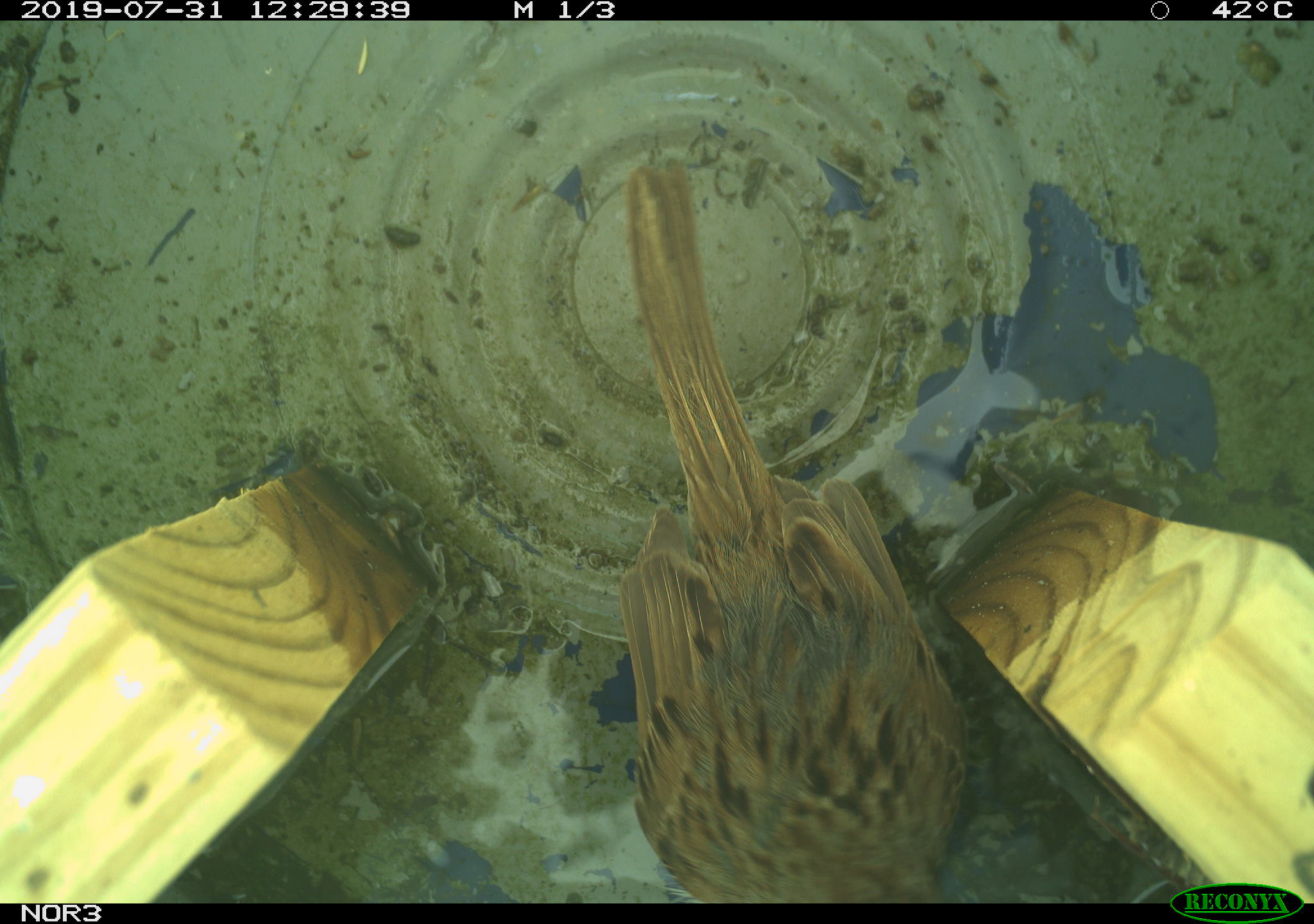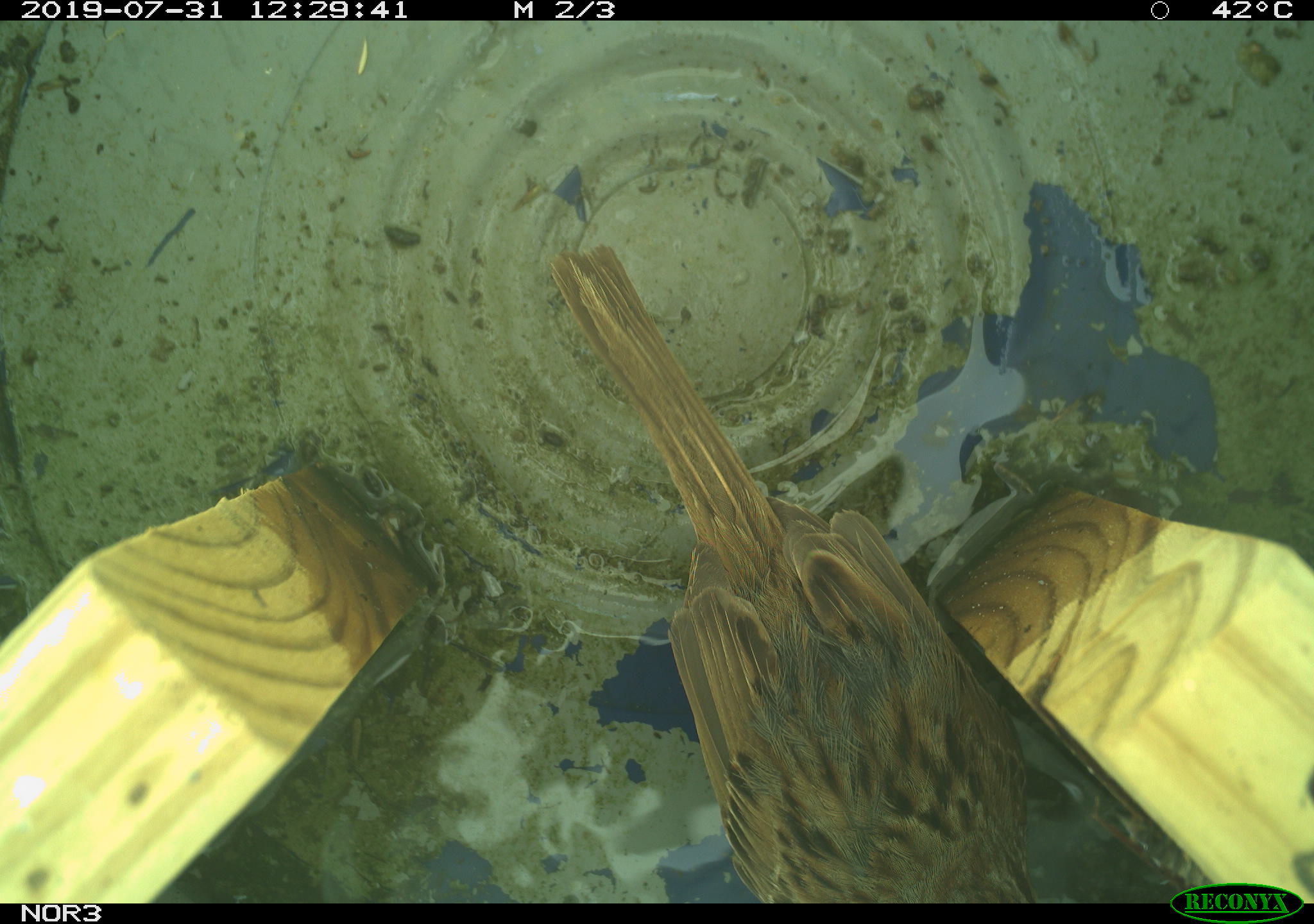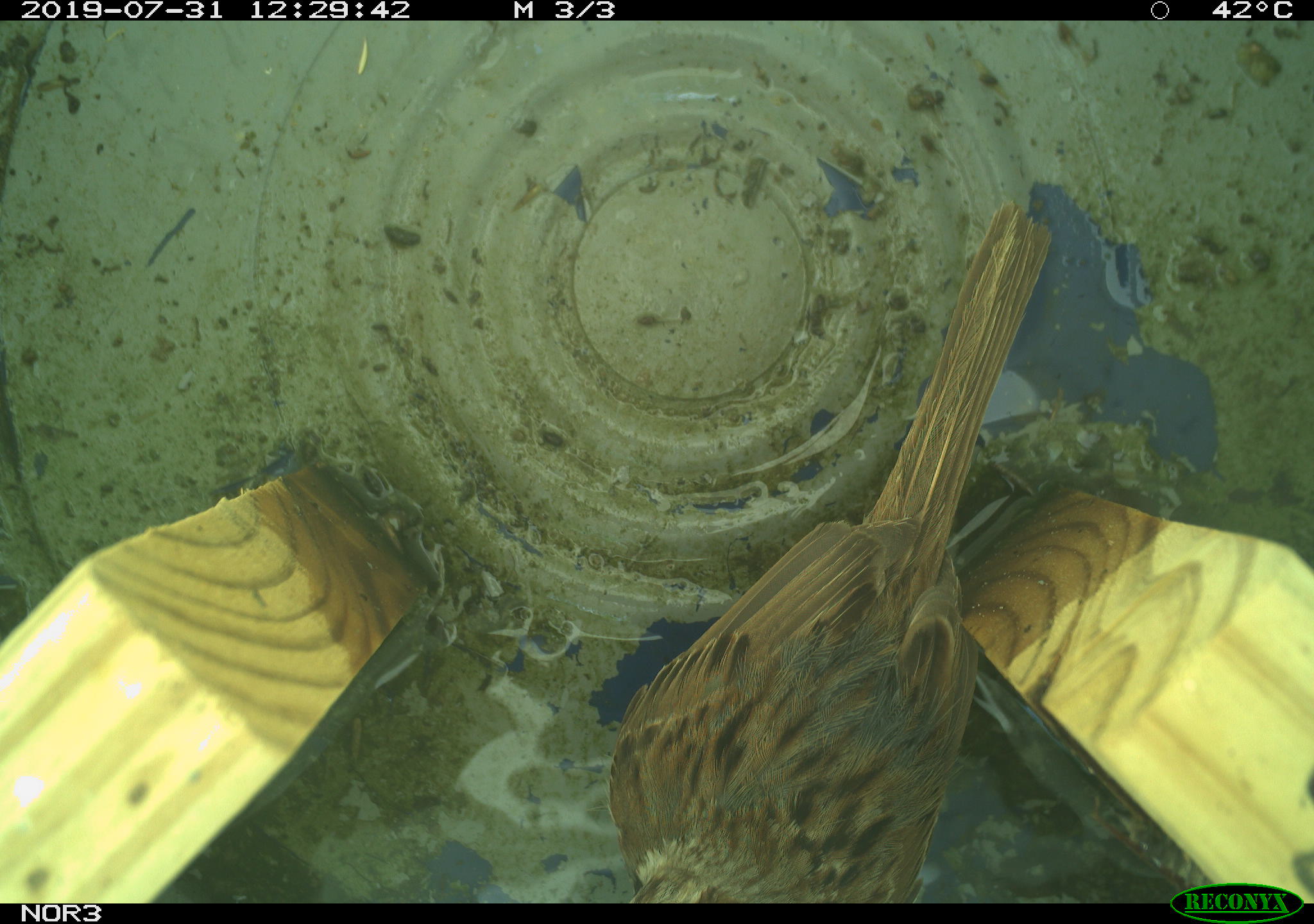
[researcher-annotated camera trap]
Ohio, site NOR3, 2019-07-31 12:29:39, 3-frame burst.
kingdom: Animalia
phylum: Chordata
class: Aves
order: Passeriformes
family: Passerellidae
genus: Melospiza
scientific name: Melospiza melodia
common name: song sparrow